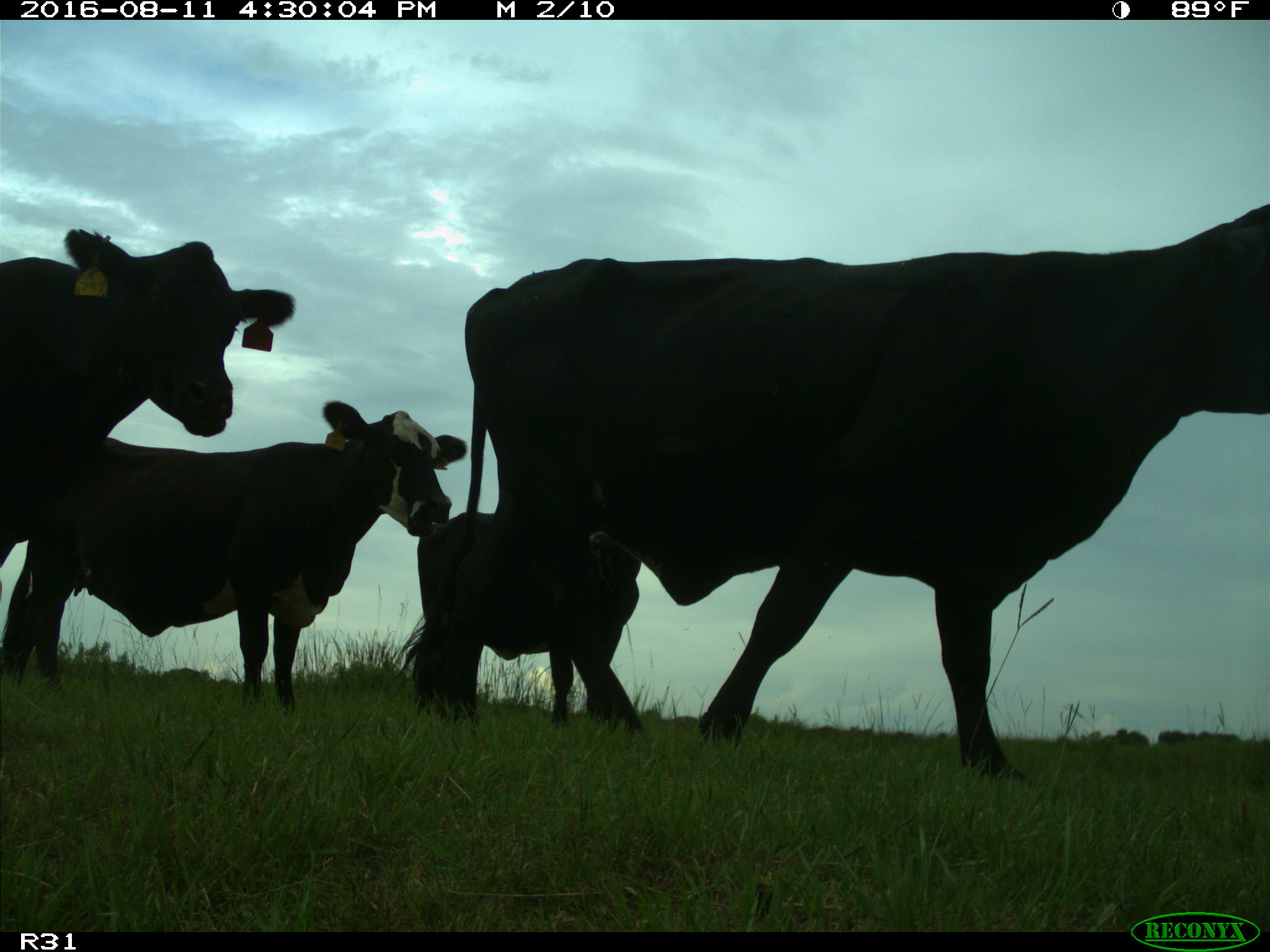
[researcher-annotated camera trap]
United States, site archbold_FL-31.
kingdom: Animalia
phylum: Chordata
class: Mammalia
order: Artiodactyla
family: Bovidae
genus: Bos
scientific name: Bos taurus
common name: domestic cow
Bos taurus (domestic cow).